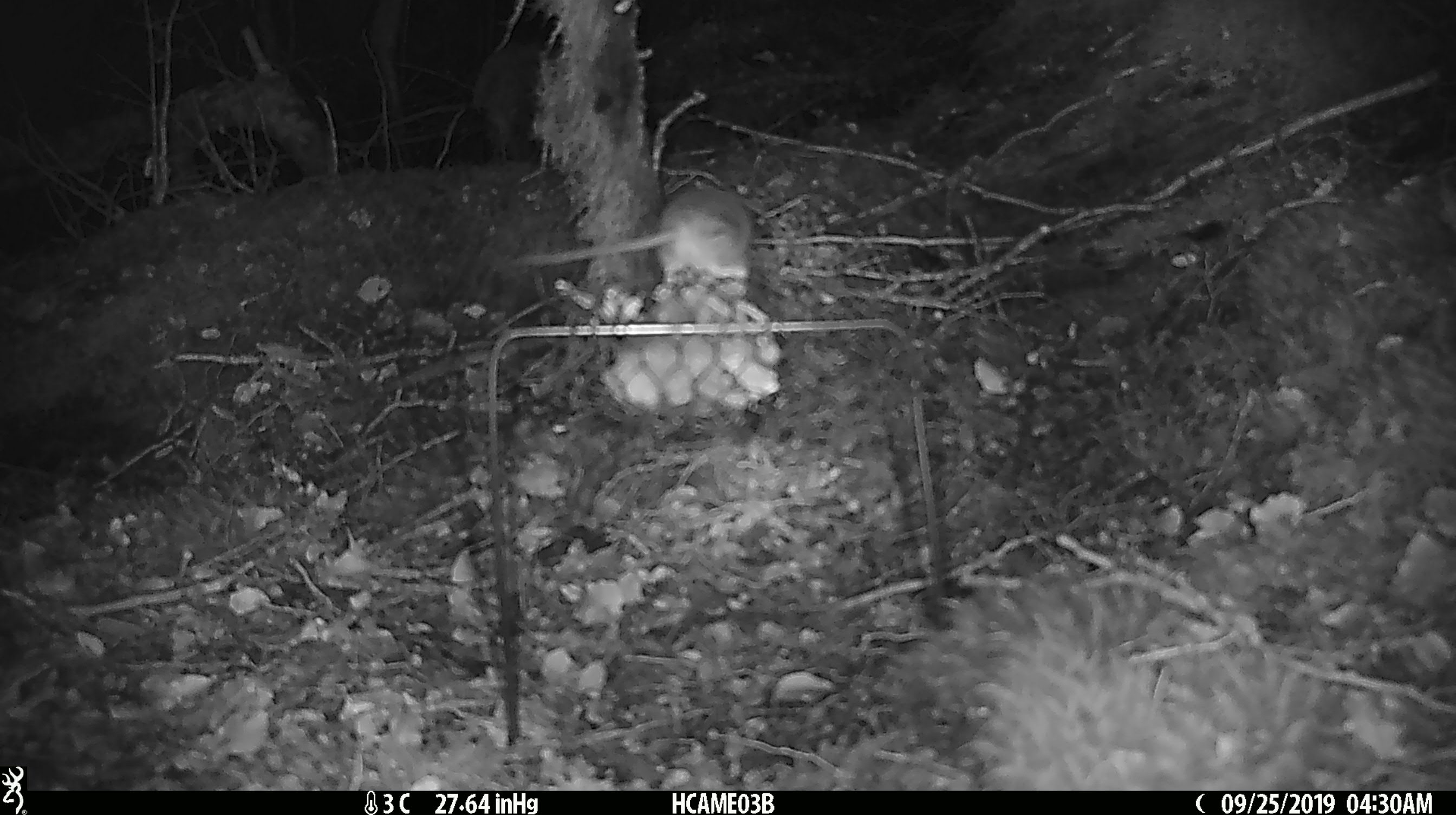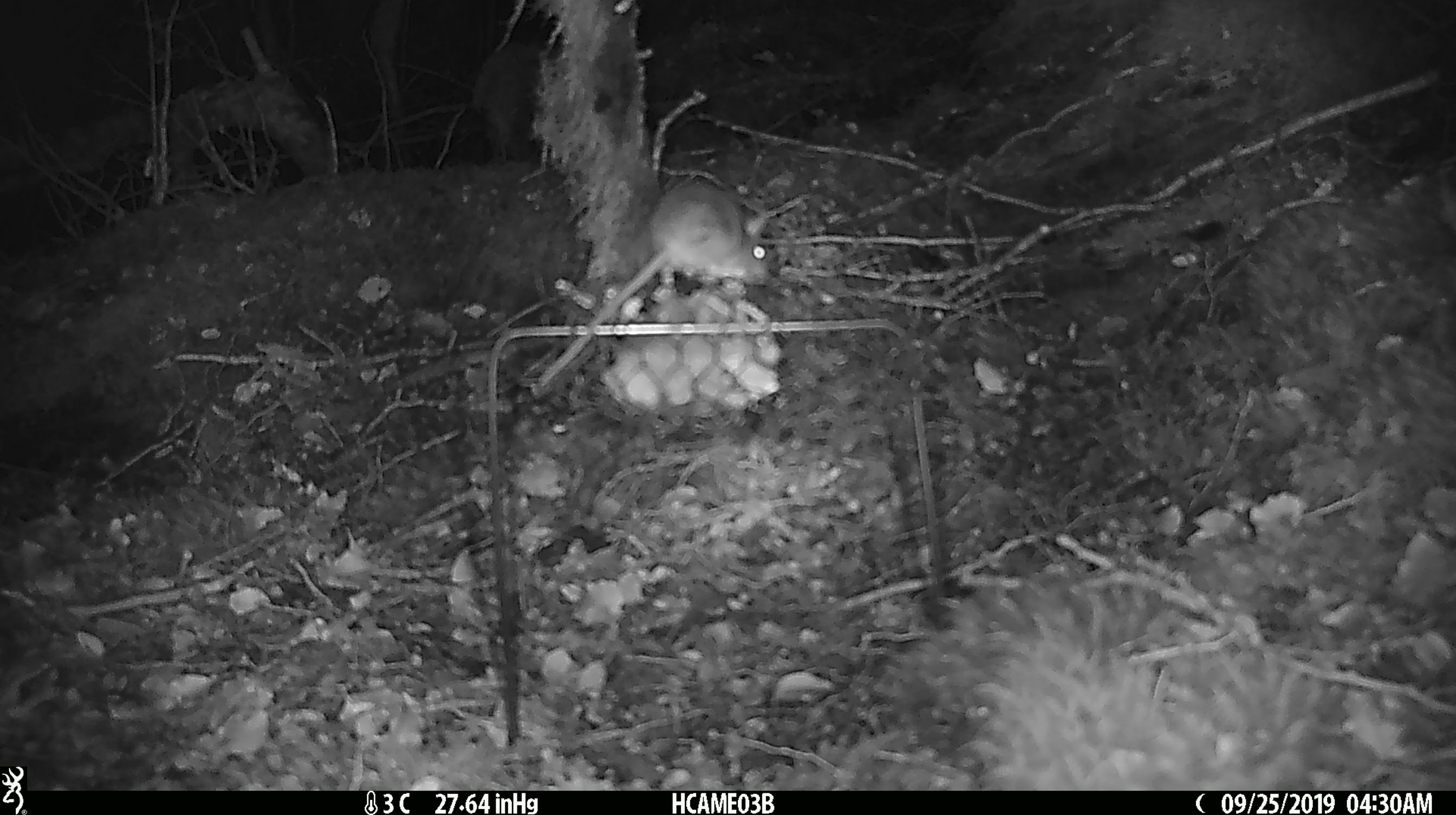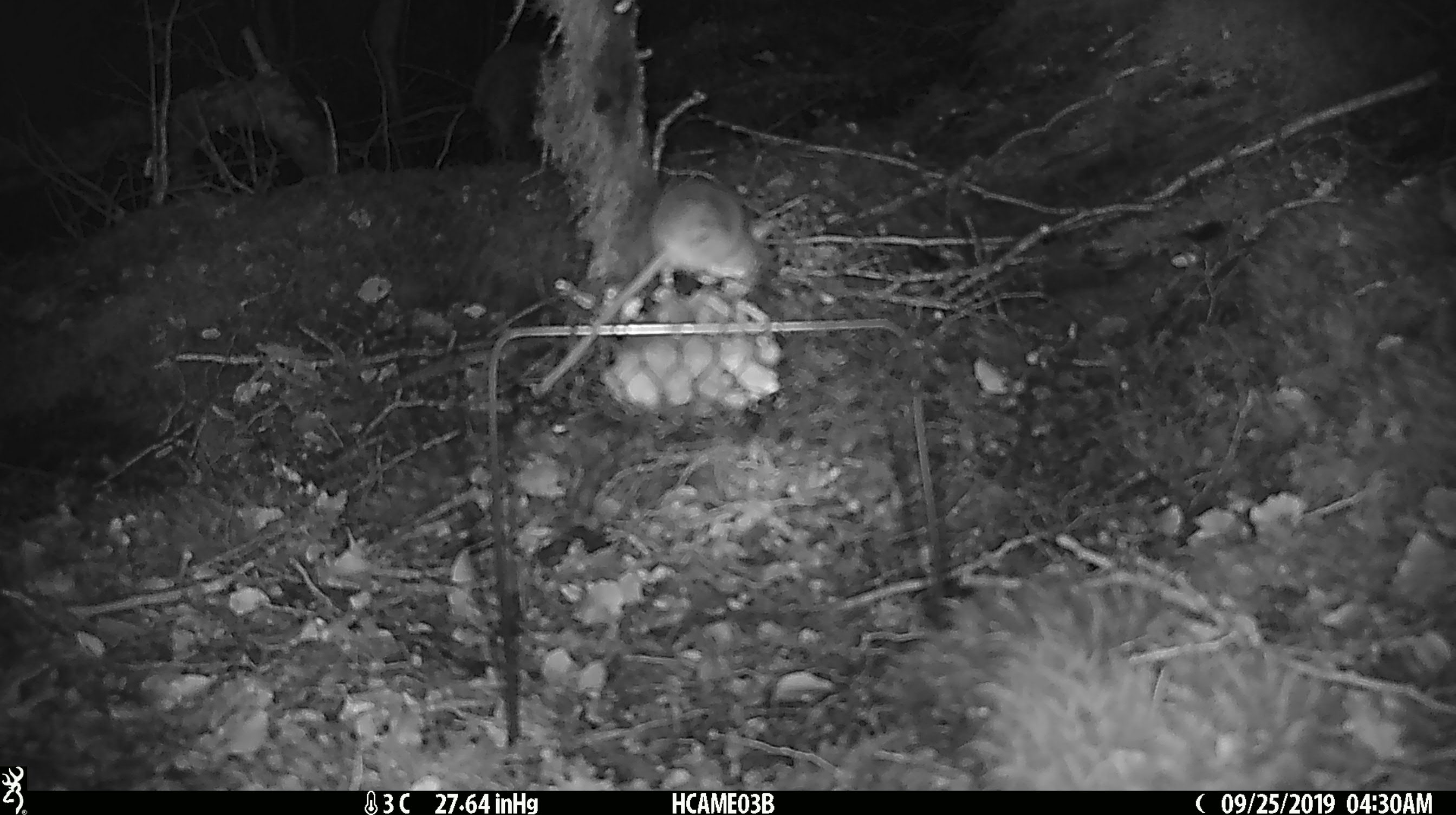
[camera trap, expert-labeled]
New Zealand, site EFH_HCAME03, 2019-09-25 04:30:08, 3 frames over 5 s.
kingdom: Animalia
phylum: Chordata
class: Mammalia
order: Rodentia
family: Muridae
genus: Mus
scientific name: Mus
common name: mouse